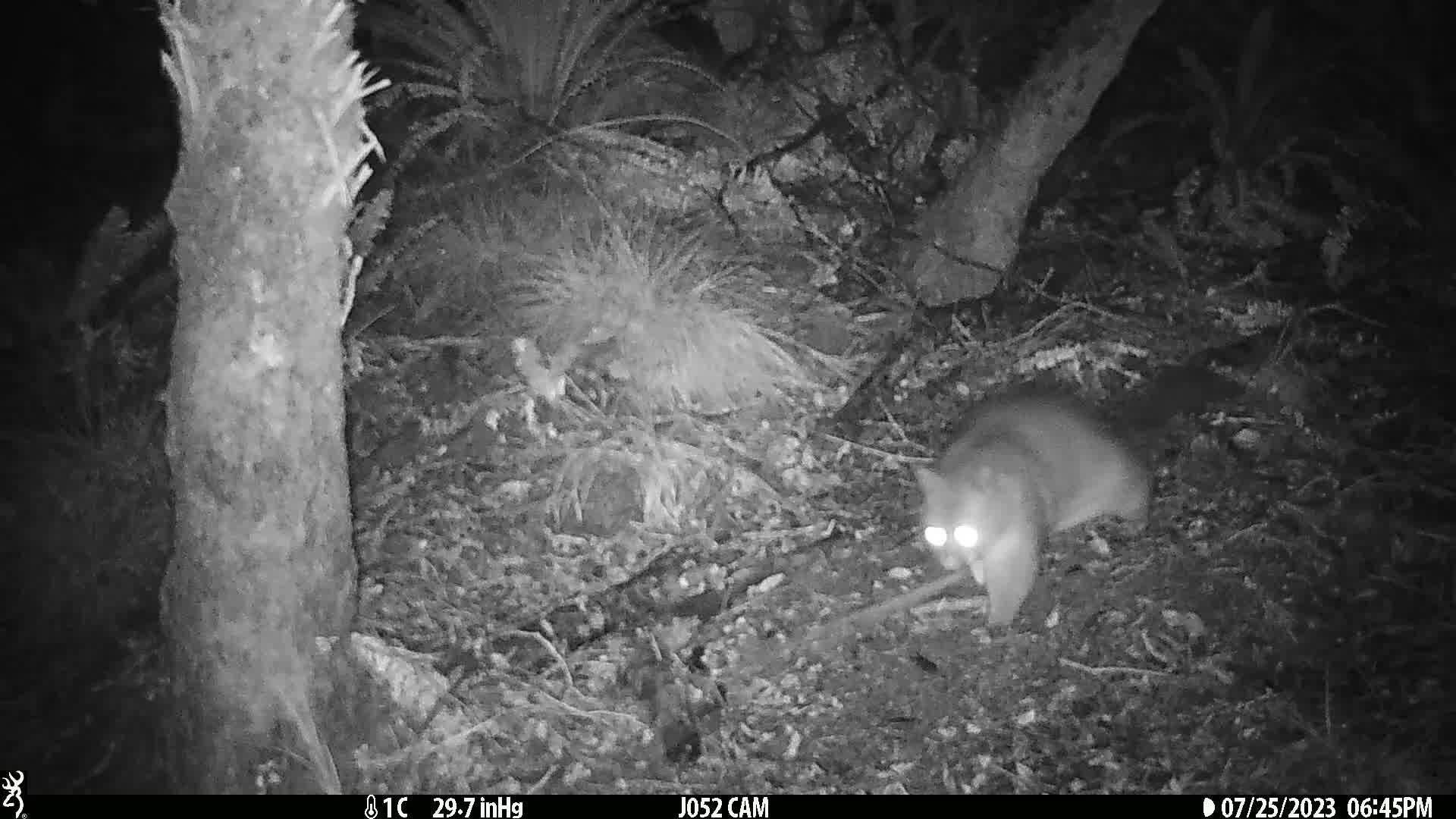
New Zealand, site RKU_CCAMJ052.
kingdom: Animalia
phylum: Chordata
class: Mammalia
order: Diprotodontia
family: Phalangeridae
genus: Trichosurus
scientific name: Trichosurus vulpecula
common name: common brushtail possum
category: possum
Possum (common brushtail possum) (Trichosurus vulpecula).